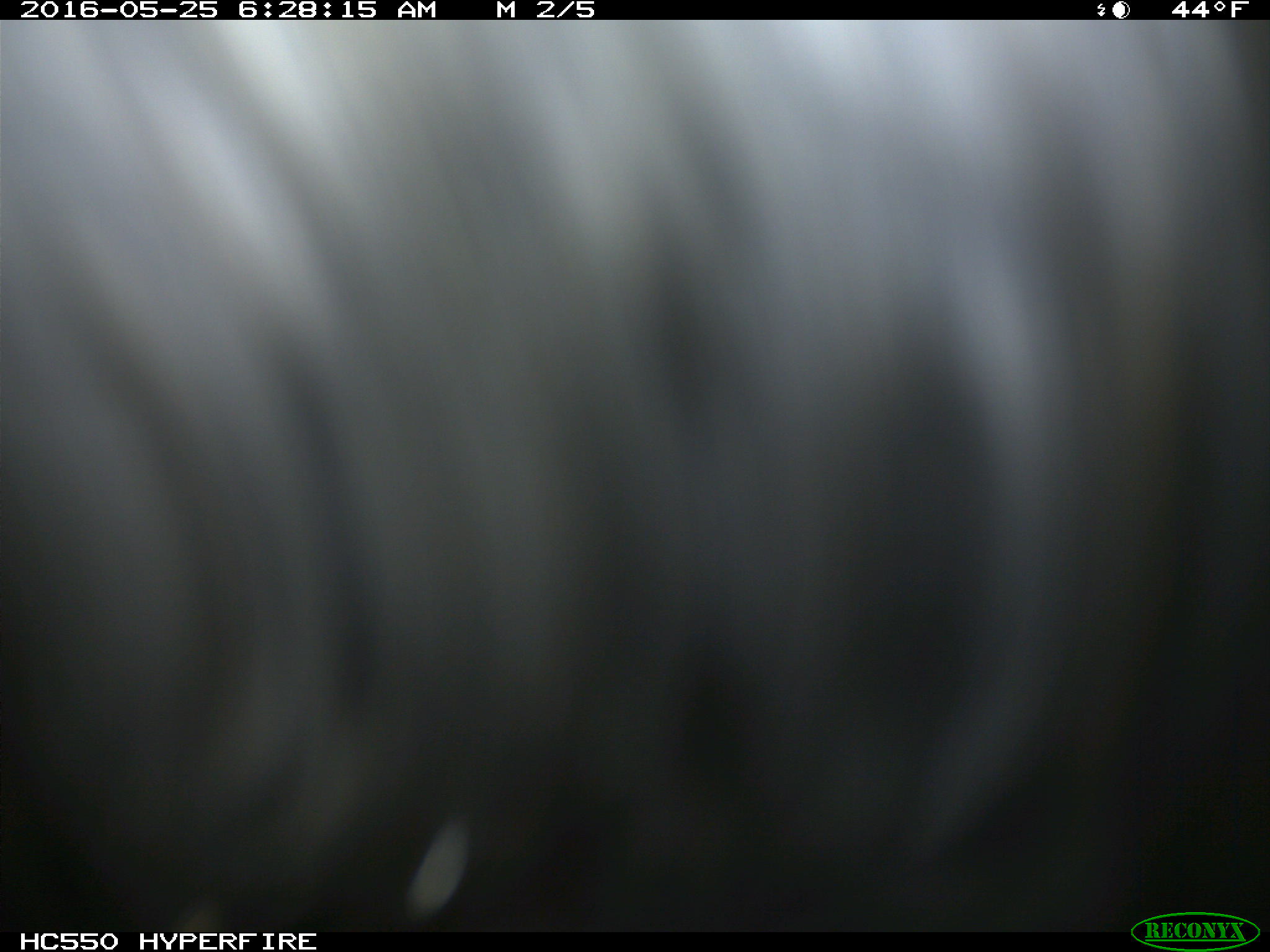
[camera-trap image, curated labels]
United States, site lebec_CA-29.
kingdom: Animalia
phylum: Chordata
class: Mammalia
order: Artiodactyla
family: Bovidae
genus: Bos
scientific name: Bos taurus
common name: domestic cow